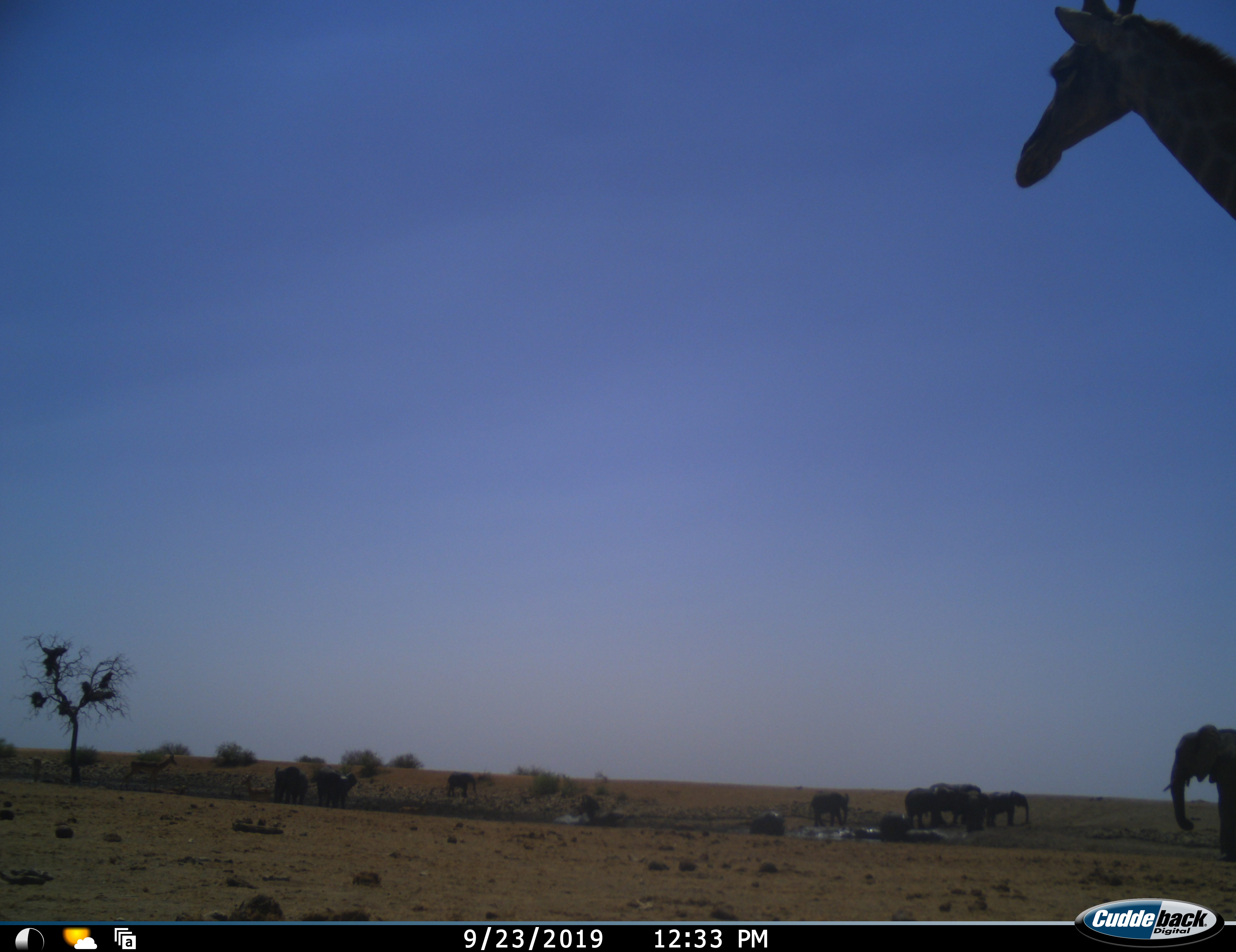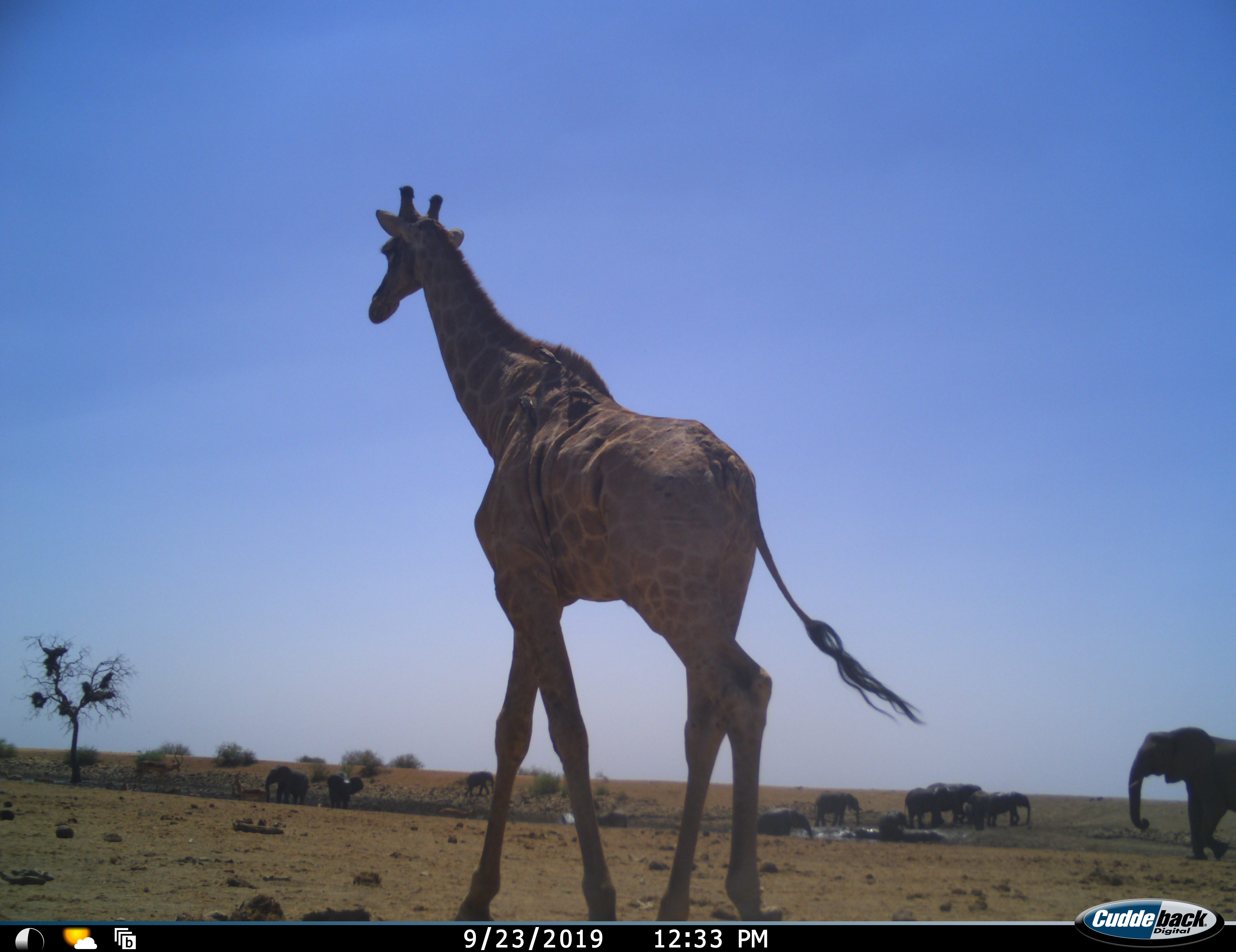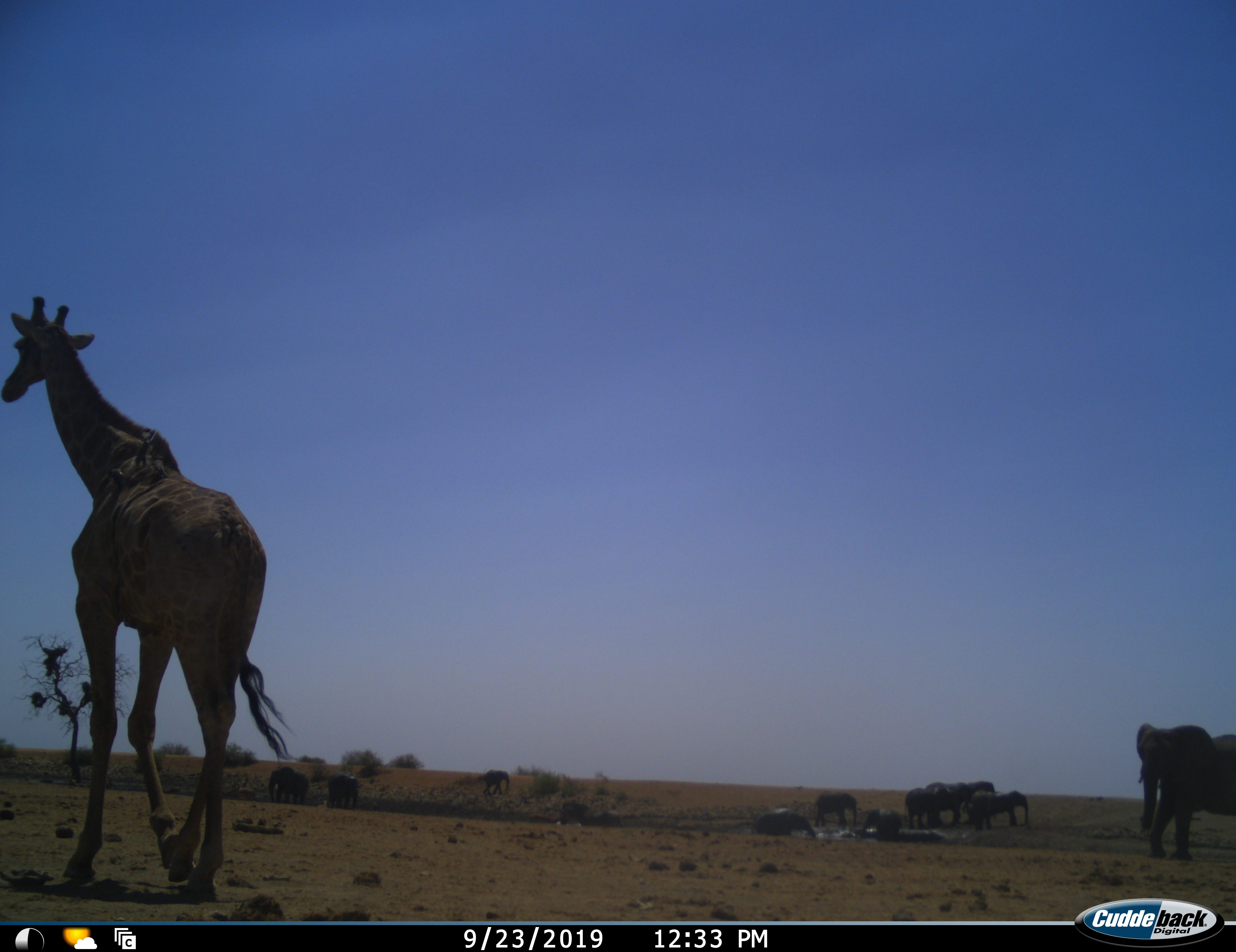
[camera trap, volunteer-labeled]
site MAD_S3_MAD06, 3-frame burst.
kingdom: Animalia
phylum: Chordata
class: Mammalia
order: Proboscidea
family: Elephantidae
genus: Loxodonta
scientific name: Loxodonta africana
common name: african bush elephant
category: elephant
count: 11-50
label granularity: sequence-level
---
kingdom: Animalia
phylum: Chordata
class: Mammalia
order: Artiodactyla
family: Giraffidae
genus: Giraffa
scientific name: Giraffa camelopardalis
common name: giraffe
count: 1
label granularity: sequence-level